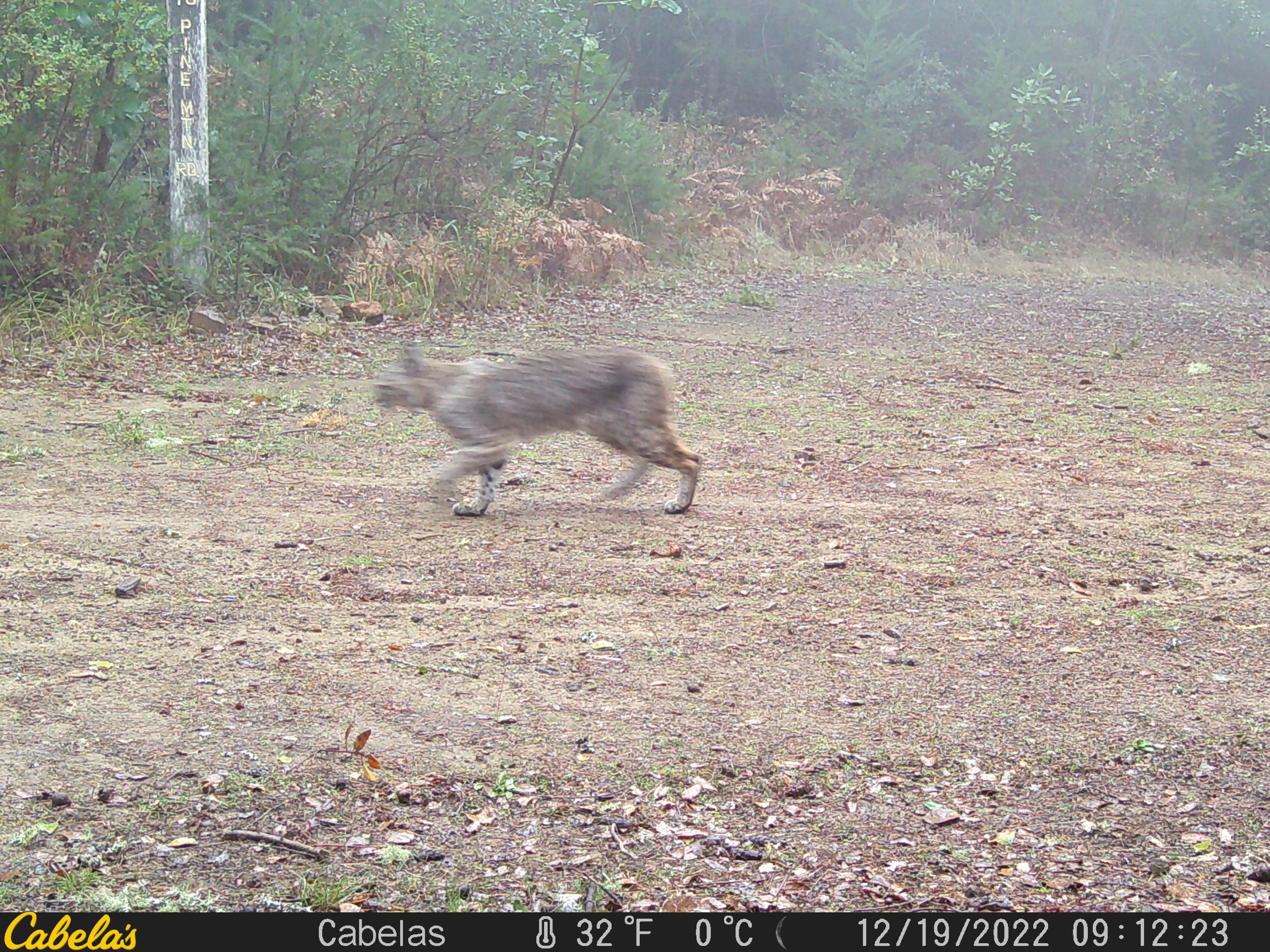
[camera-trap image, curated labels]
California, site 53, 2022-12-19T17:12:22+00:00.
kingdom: Animalia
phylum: Chordata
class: Mammalia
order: Carnivora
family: Felidae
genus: Lynx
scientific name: Lynx rufus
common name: bobcat